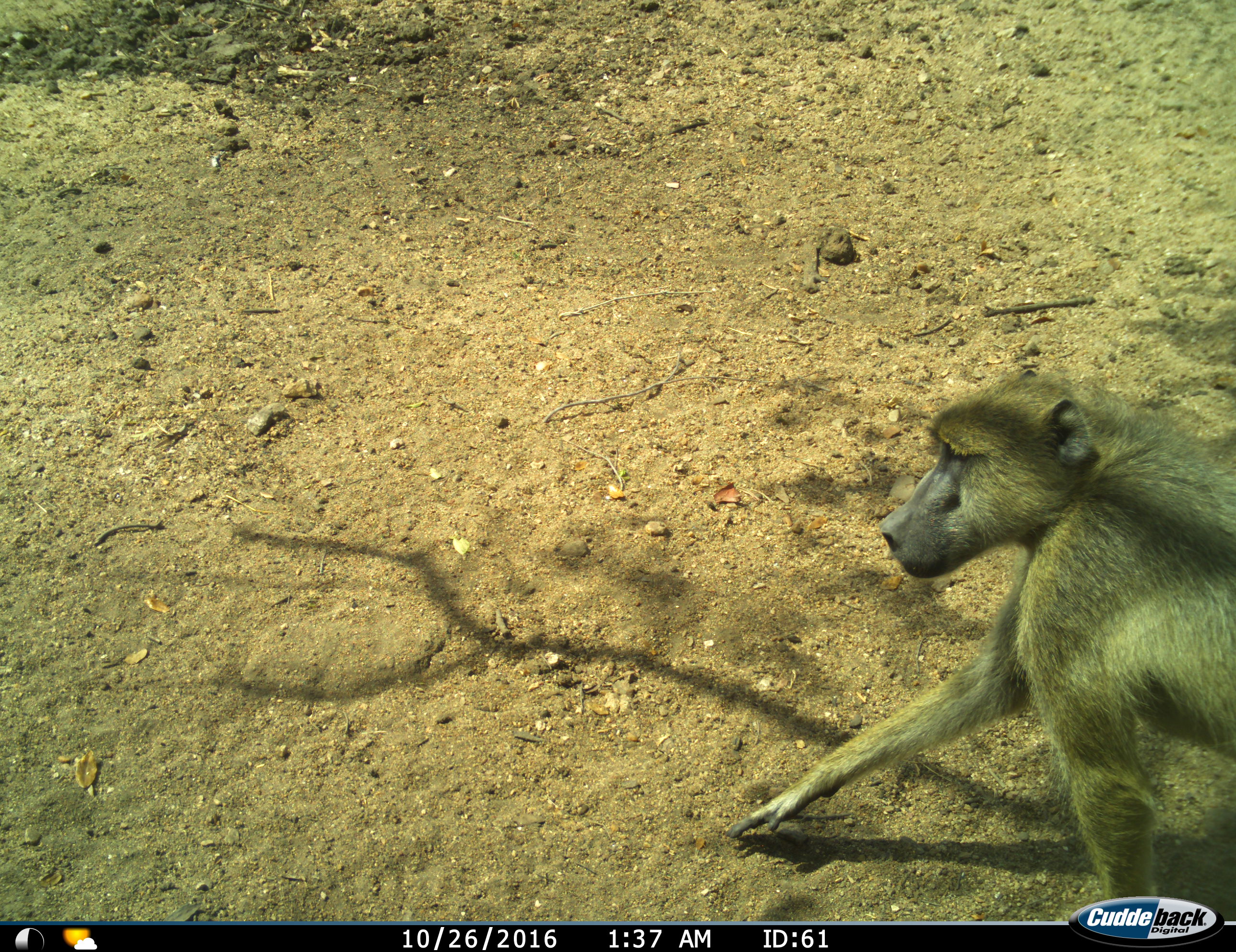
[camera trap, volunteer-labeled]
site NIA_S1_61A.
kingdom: Animalia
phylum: Chordata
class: Mammalia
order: Primates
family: Cercopithecidae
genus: Papio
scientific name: Papio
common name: baboon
Baboon (Papio), count 1. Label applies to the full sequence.